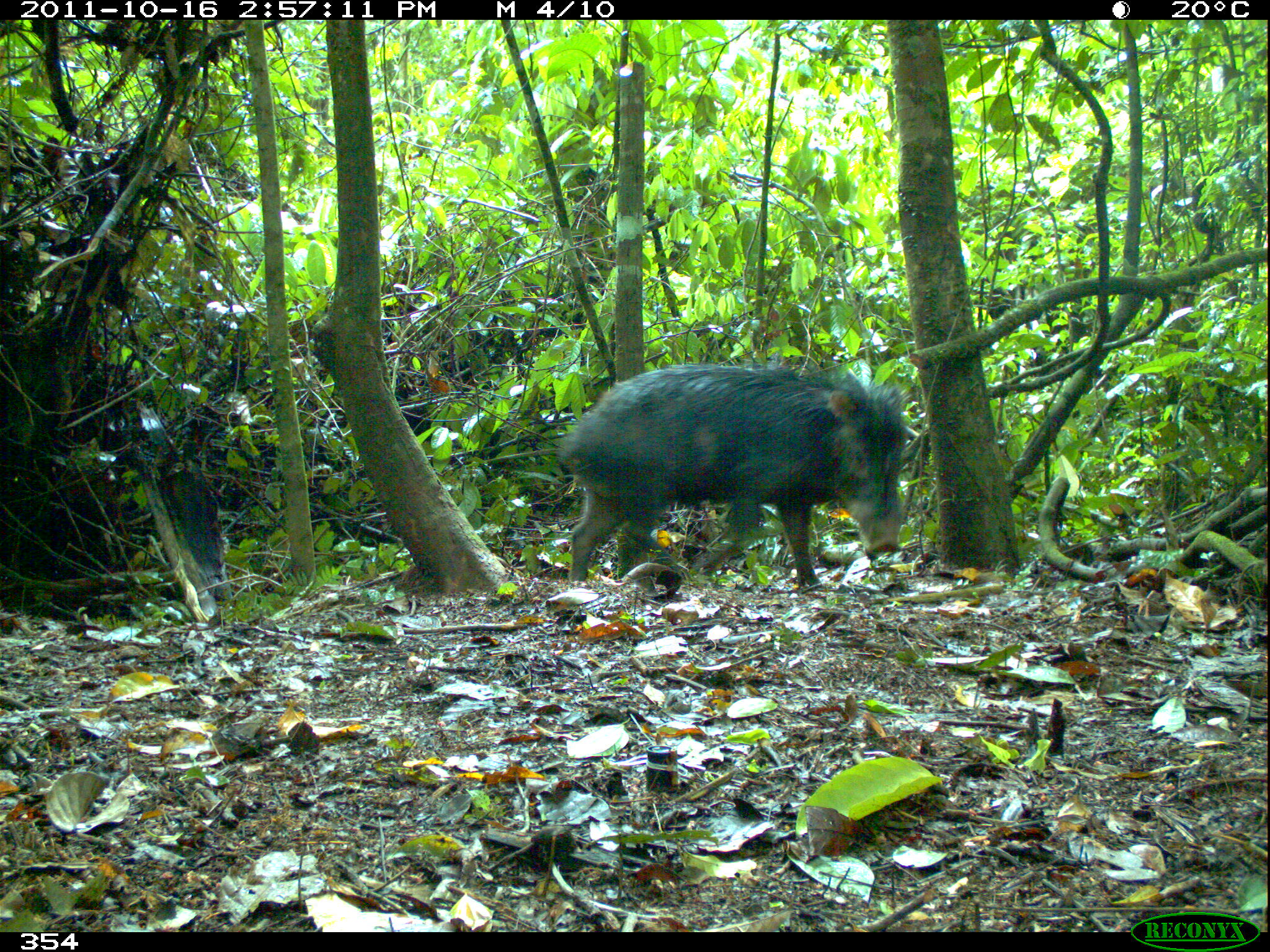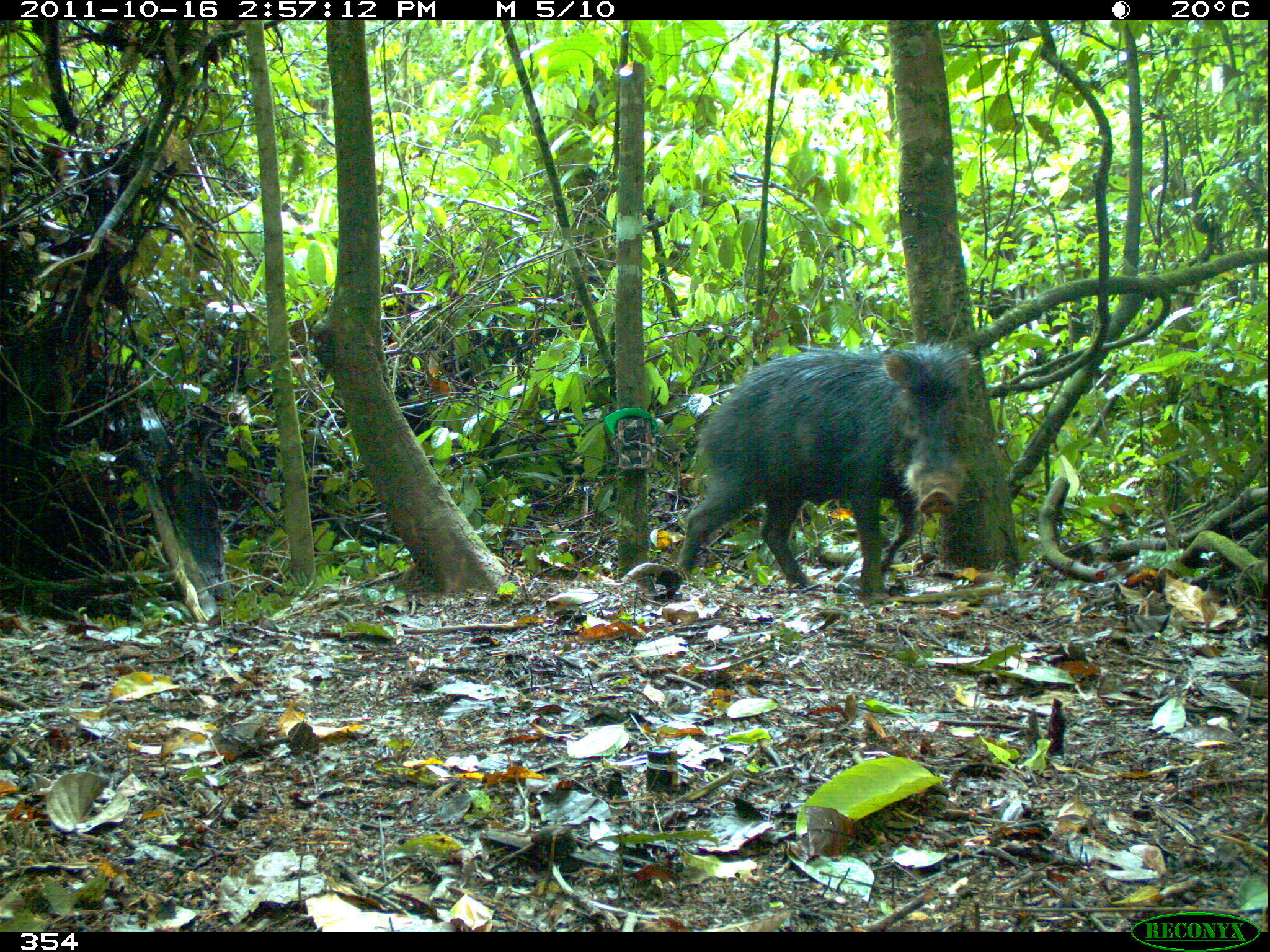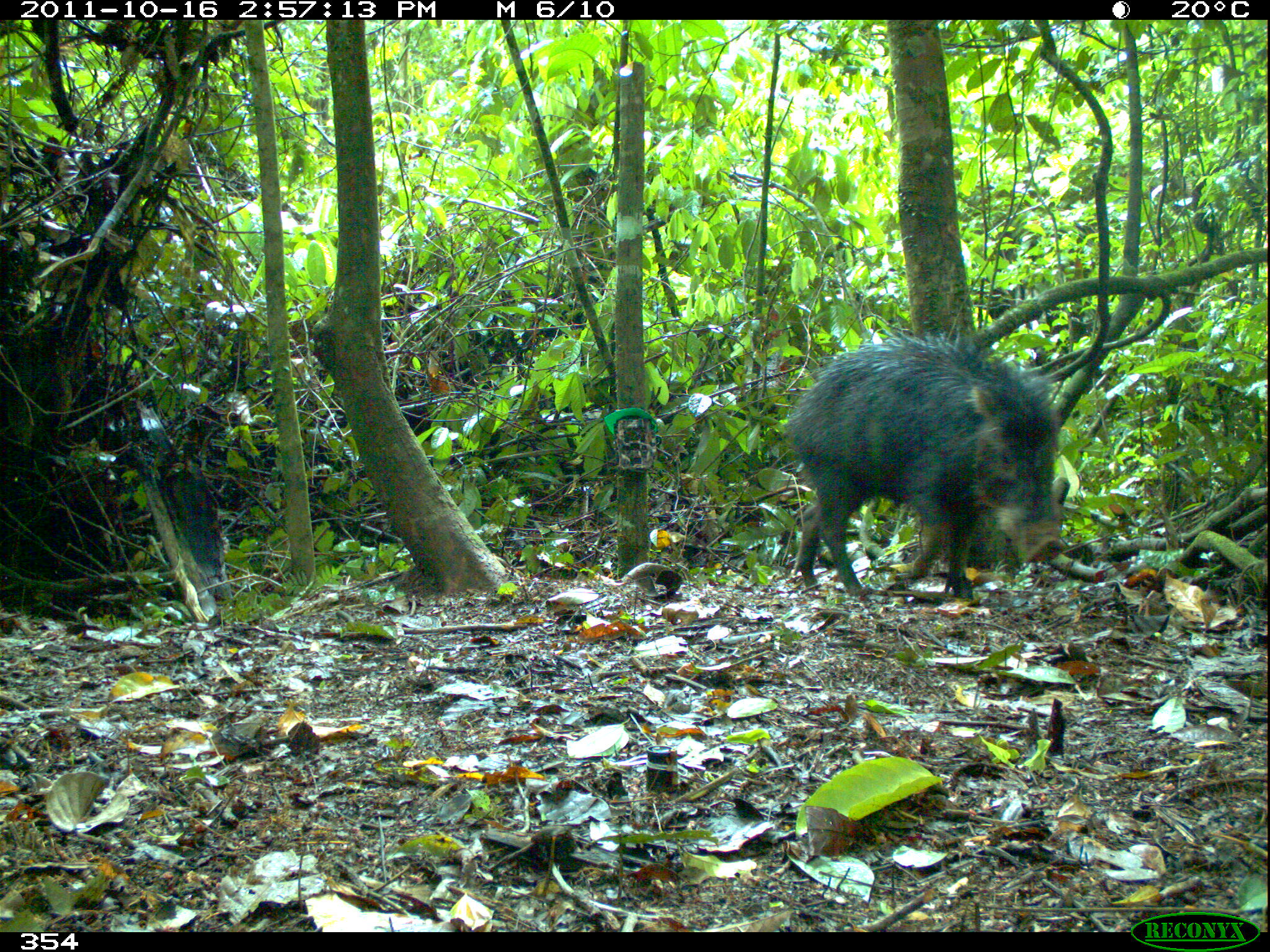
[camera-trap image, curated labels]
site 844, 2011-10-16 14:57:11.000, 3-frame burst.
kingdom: Animalia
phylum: Chordata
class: Mammalia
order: Artiodactyla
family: Tayassuidae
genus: Tayassu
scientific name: Tayassu pecari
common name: white-lipped peccary